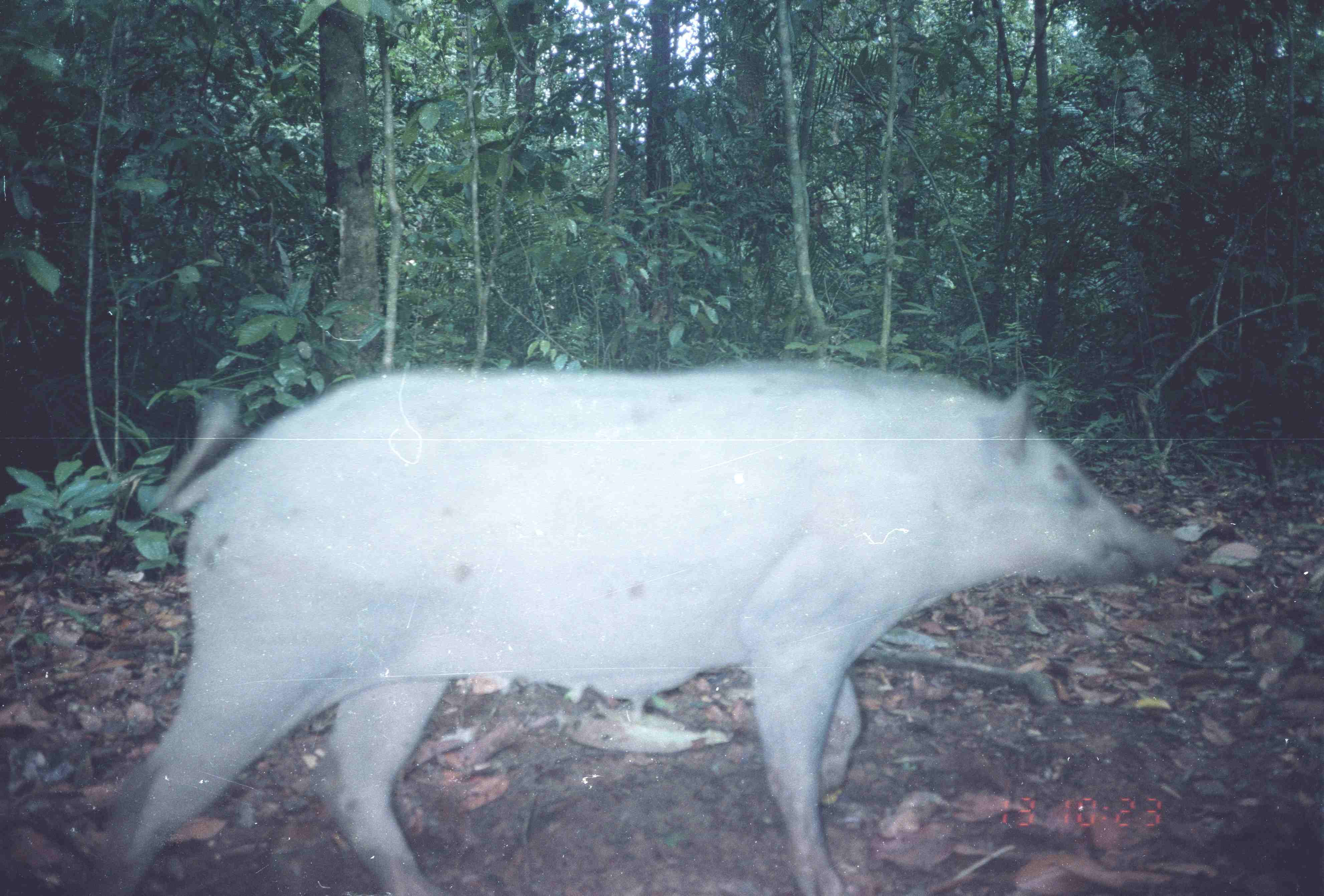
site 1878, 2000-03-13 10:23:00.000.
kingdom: Animalia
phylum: Chordata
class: Mammalia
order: Artiodactyla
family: Suidae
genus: Sus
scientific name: Sus scrofa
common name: wild boar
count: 1